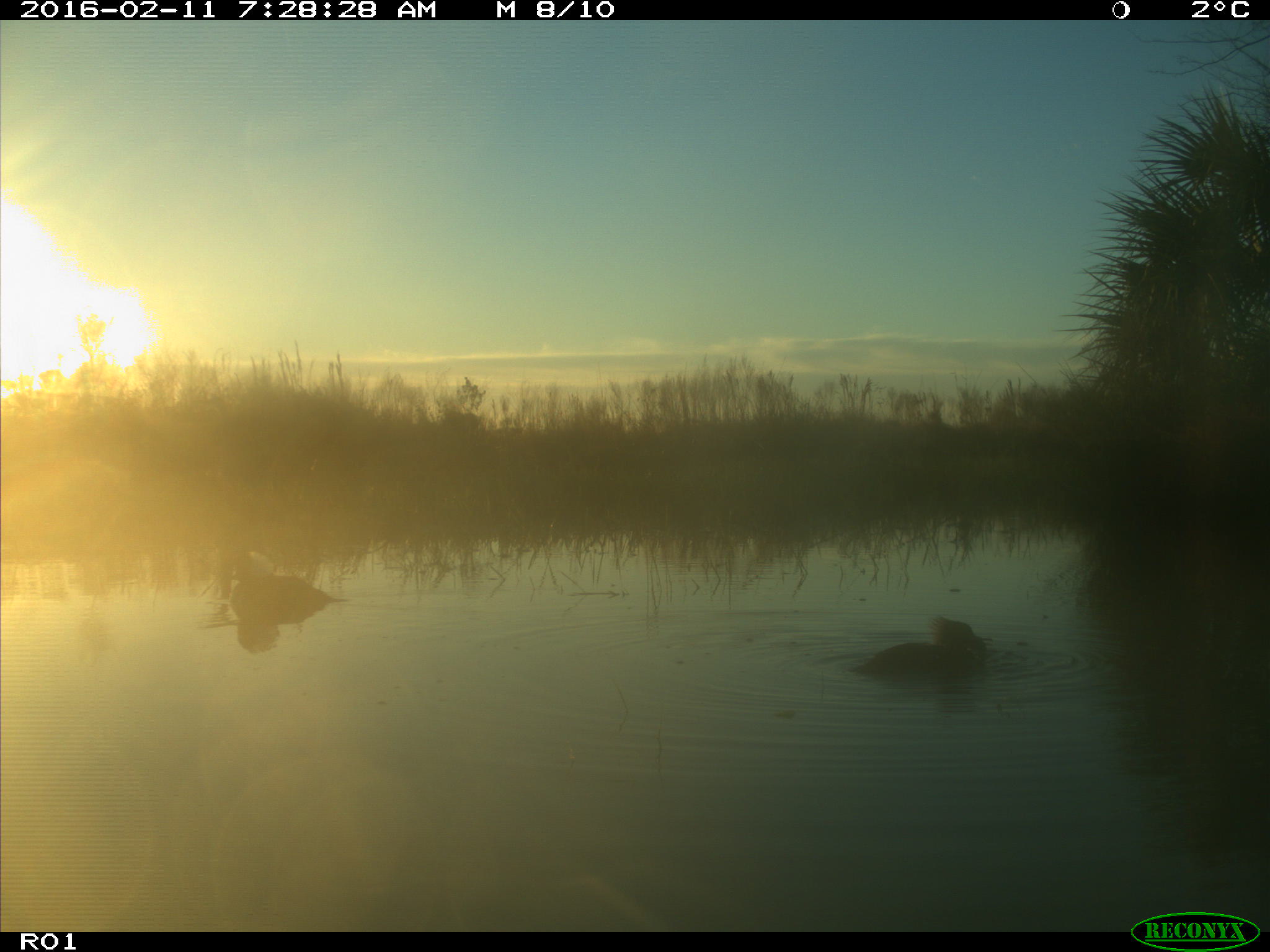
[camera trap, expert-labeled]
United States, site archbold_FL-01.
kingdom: Animalia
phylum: Chordata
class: Aves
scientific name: Aves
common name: birds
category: unidentified bird